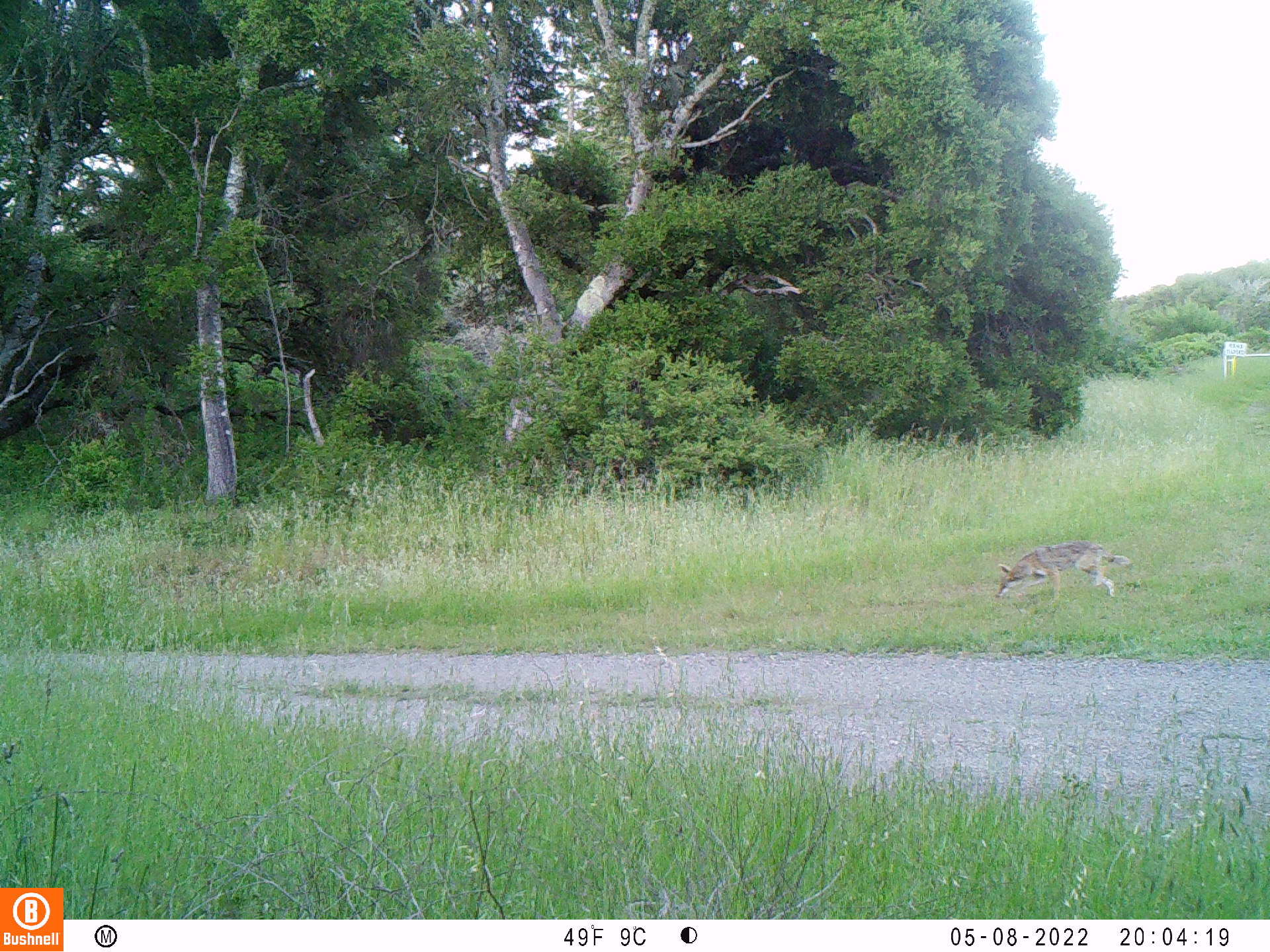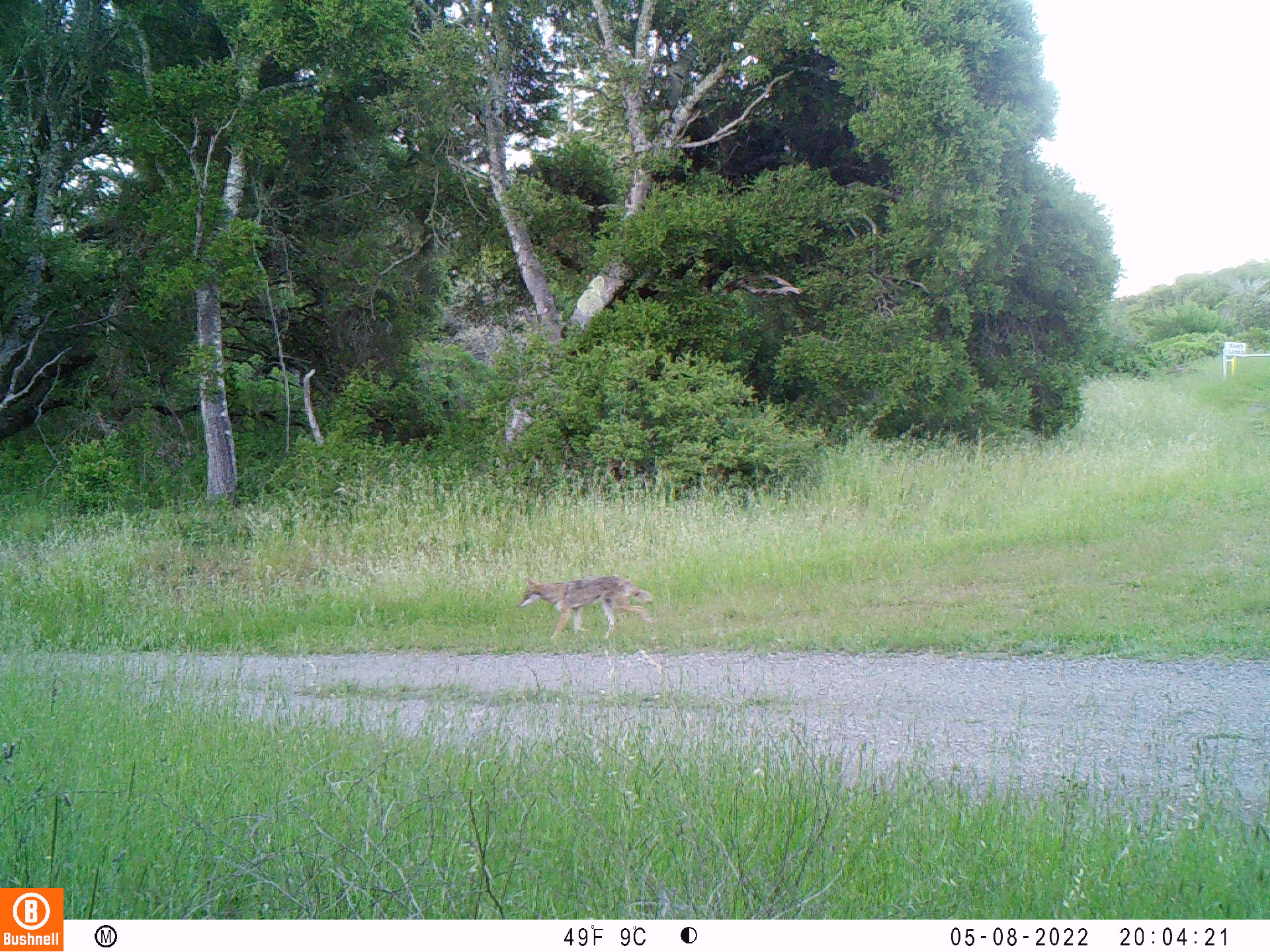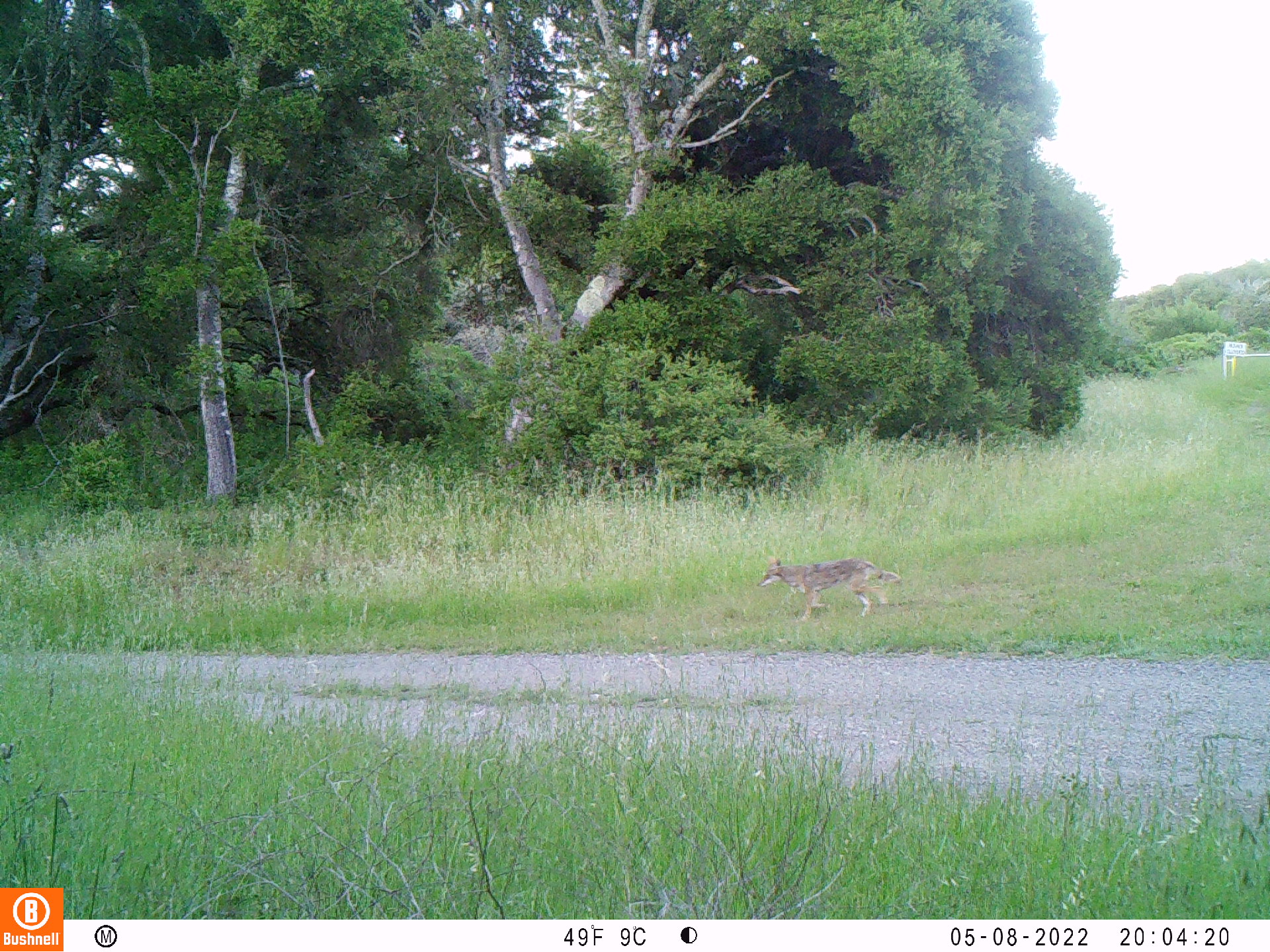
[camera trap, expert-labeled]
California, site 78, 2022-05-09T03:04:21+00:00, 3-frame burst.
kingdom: Animalia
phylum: Chordata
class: Mammalia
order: Carnivora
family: Canidae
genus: Canis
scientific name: Canis latrans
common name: coyote